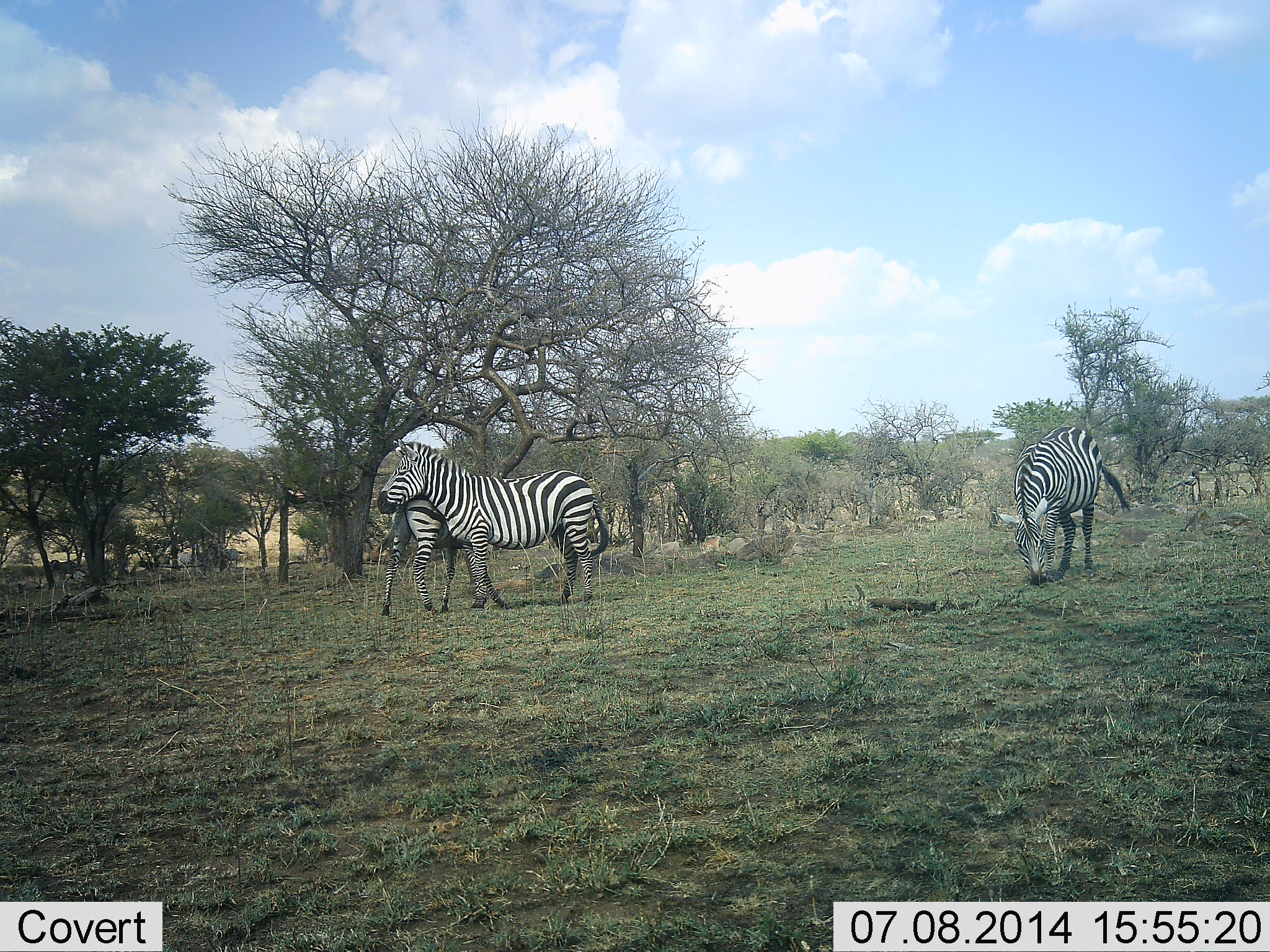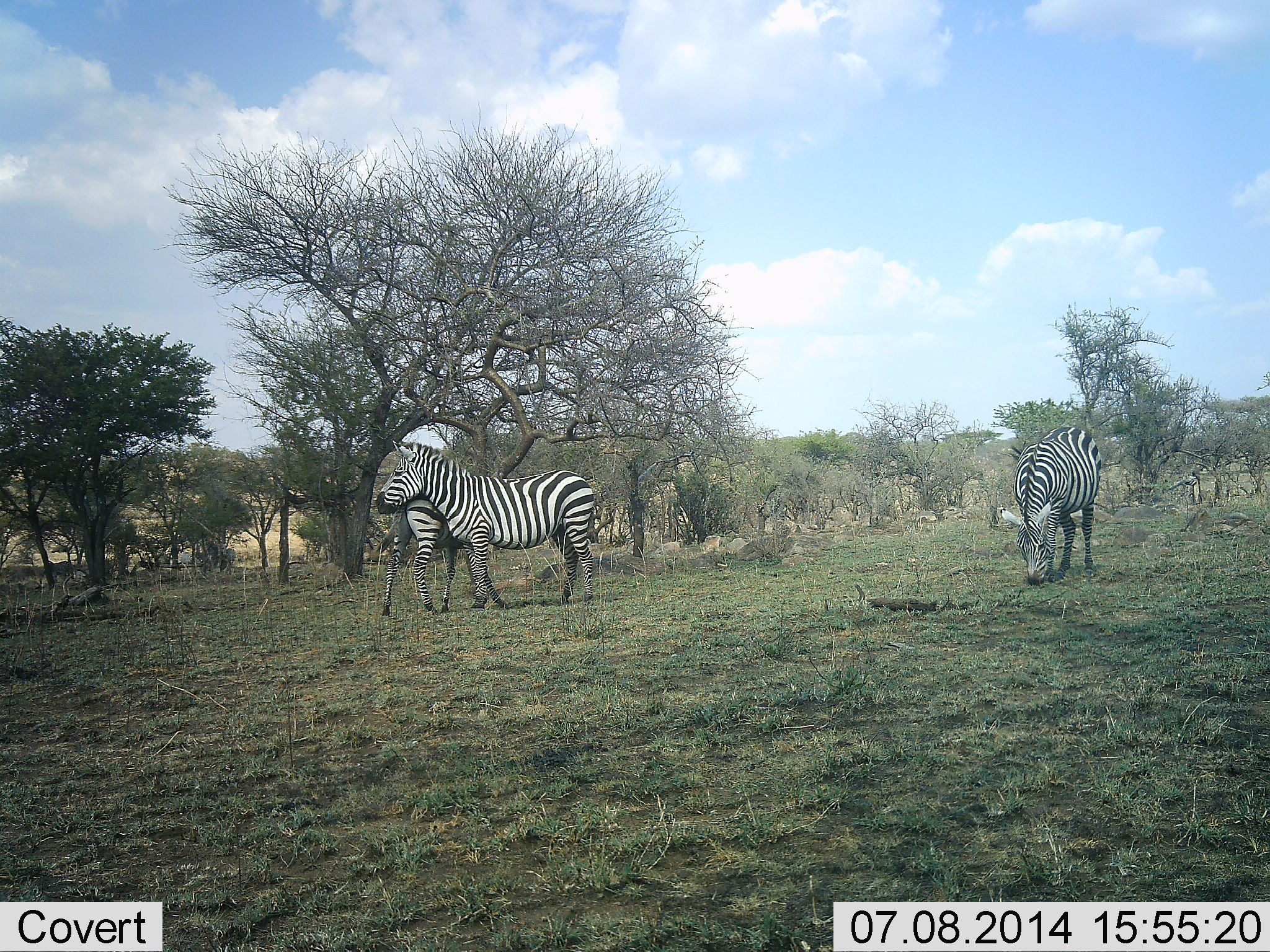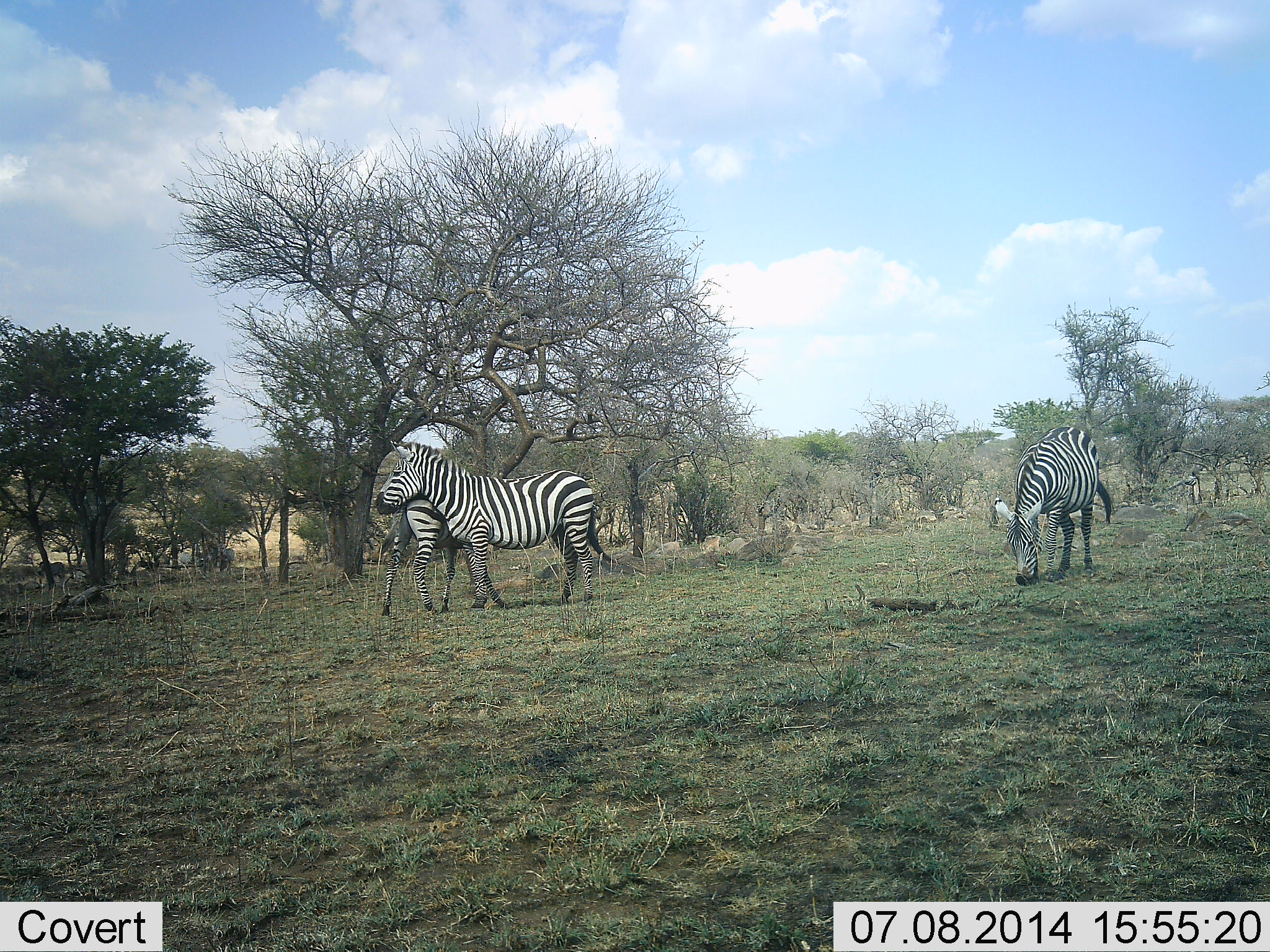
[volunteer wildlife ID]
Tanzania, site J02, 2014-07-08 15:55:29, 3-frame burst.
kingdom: Animalia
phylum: Chordata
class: Mammalia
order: Perissodactyla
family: Equidae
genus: Equus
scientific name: Equus quagga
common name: plains zebra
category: zebra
Zebra (plains zebra) (Equus quagga), count 3. Behavior (volunteer vote fractions): standing 60%, resting 10%, moving 10%, interacting 20%. Young present (vote fraction): 10%. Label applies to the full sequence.